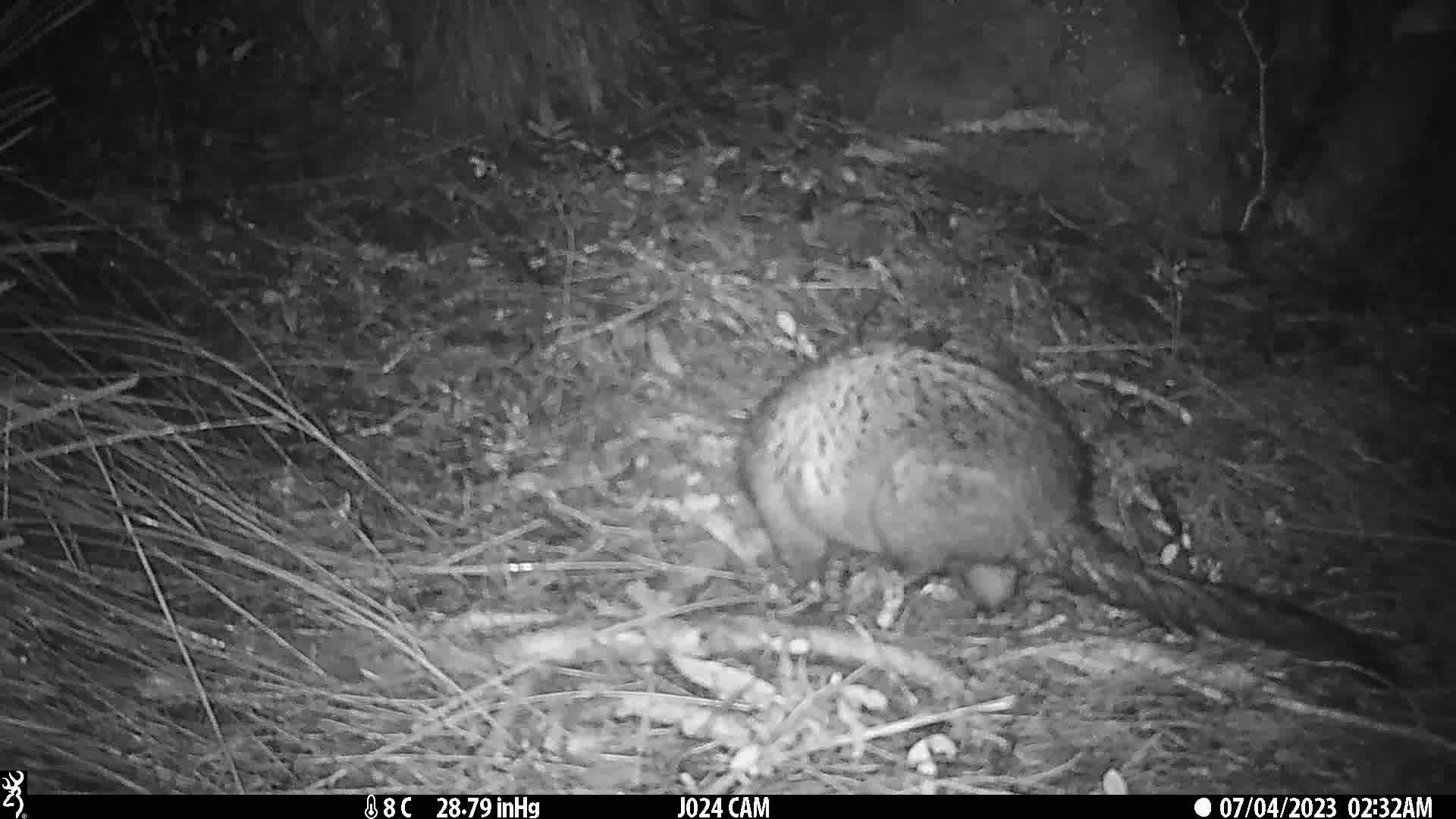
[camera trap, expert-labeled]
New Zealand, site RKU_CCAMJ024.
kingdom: Animalia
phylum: Chordata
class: Mammalia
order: Diprotodontia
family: Phalangeridae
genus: Trichosurus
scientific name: Trichosurus vulpecula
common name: common brushtail possum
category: possum